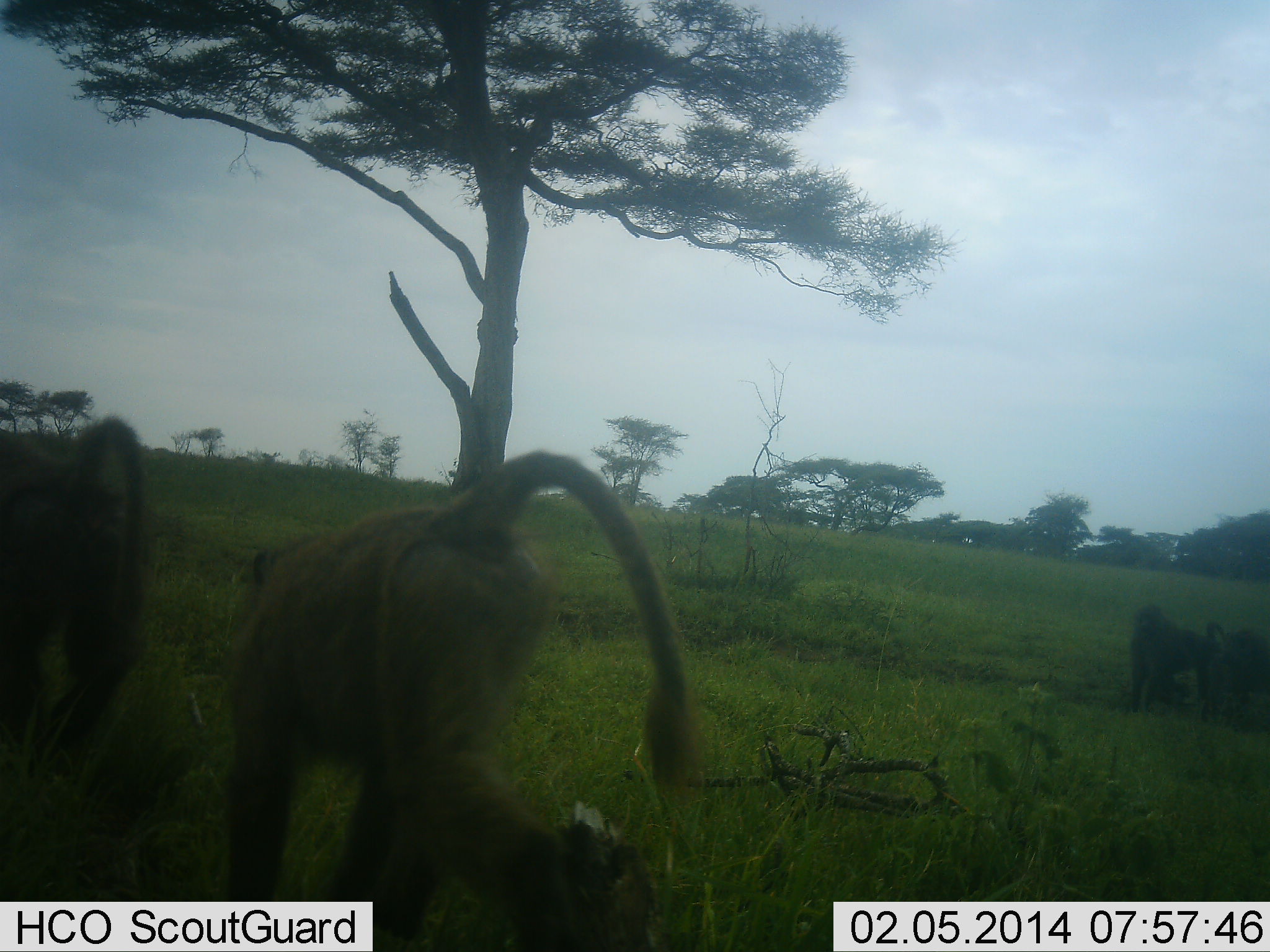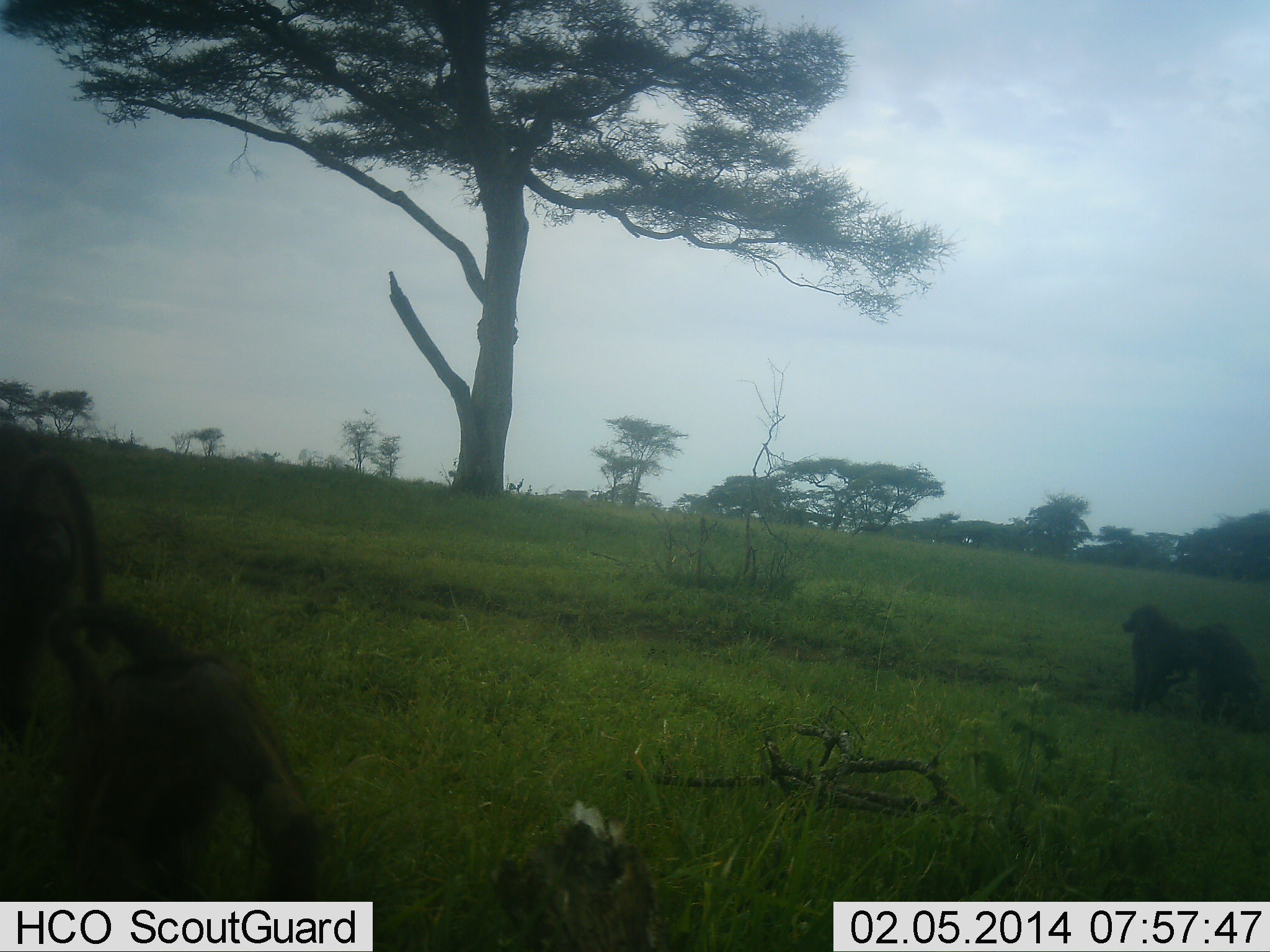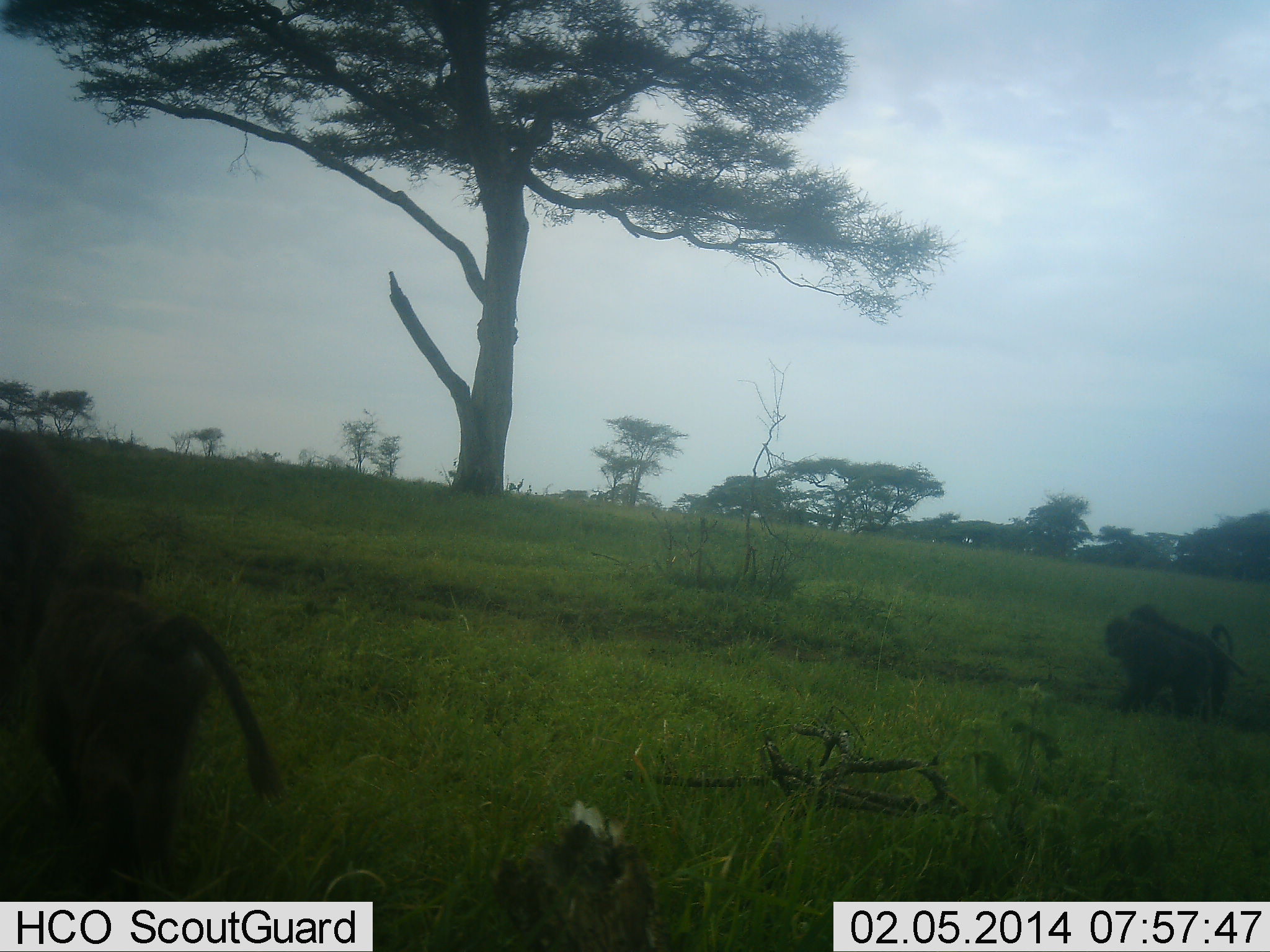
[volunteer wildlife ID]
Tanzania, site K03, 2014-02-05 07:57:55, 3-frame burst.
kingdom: Animalia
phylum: Chordata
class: Mammalia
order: Primates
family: Cercopithecidae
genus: Papio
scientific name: Papio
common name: baboon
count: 4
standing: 20%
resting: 0%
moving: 90%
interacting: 0%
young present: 10%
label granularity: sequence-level